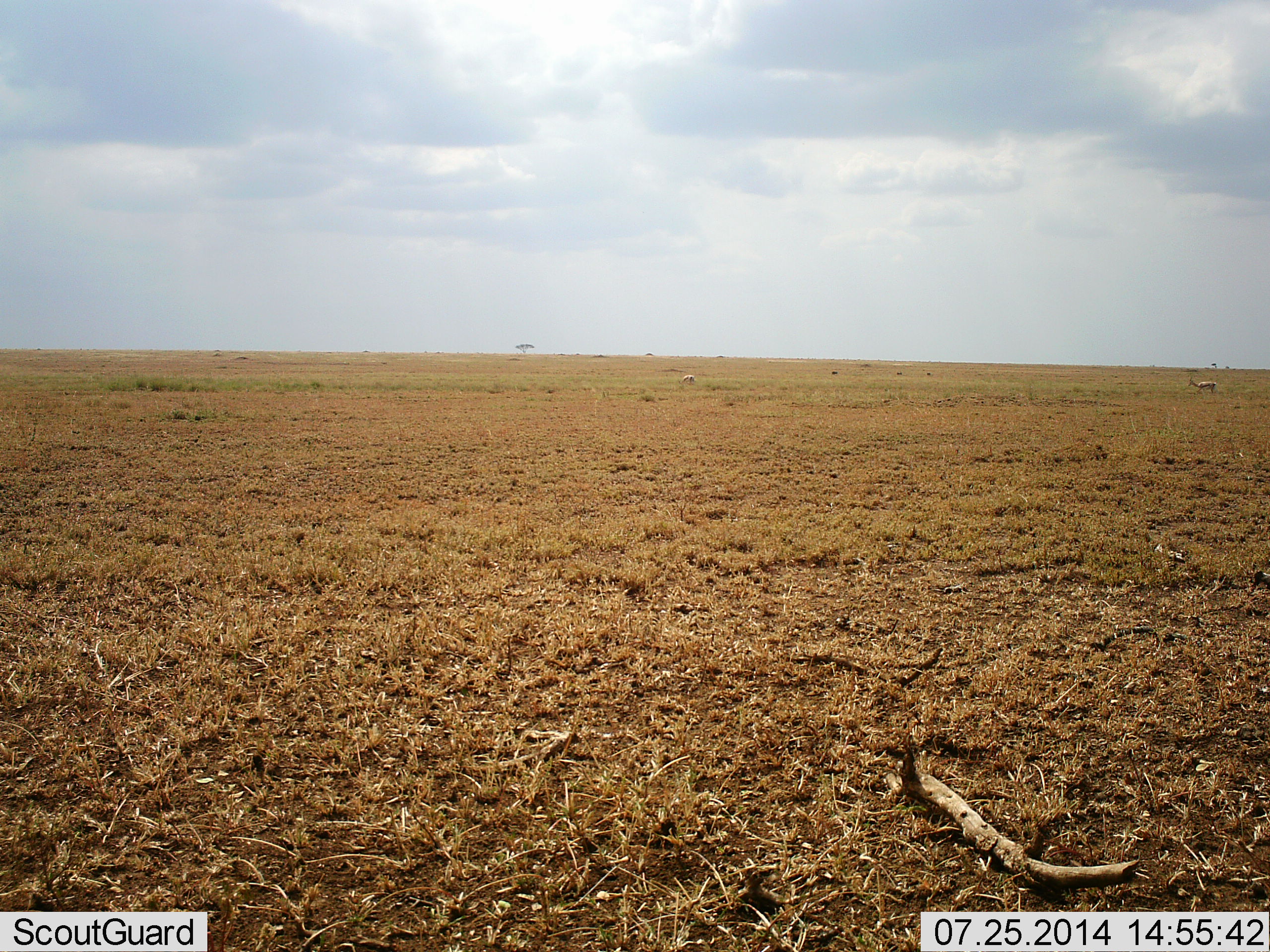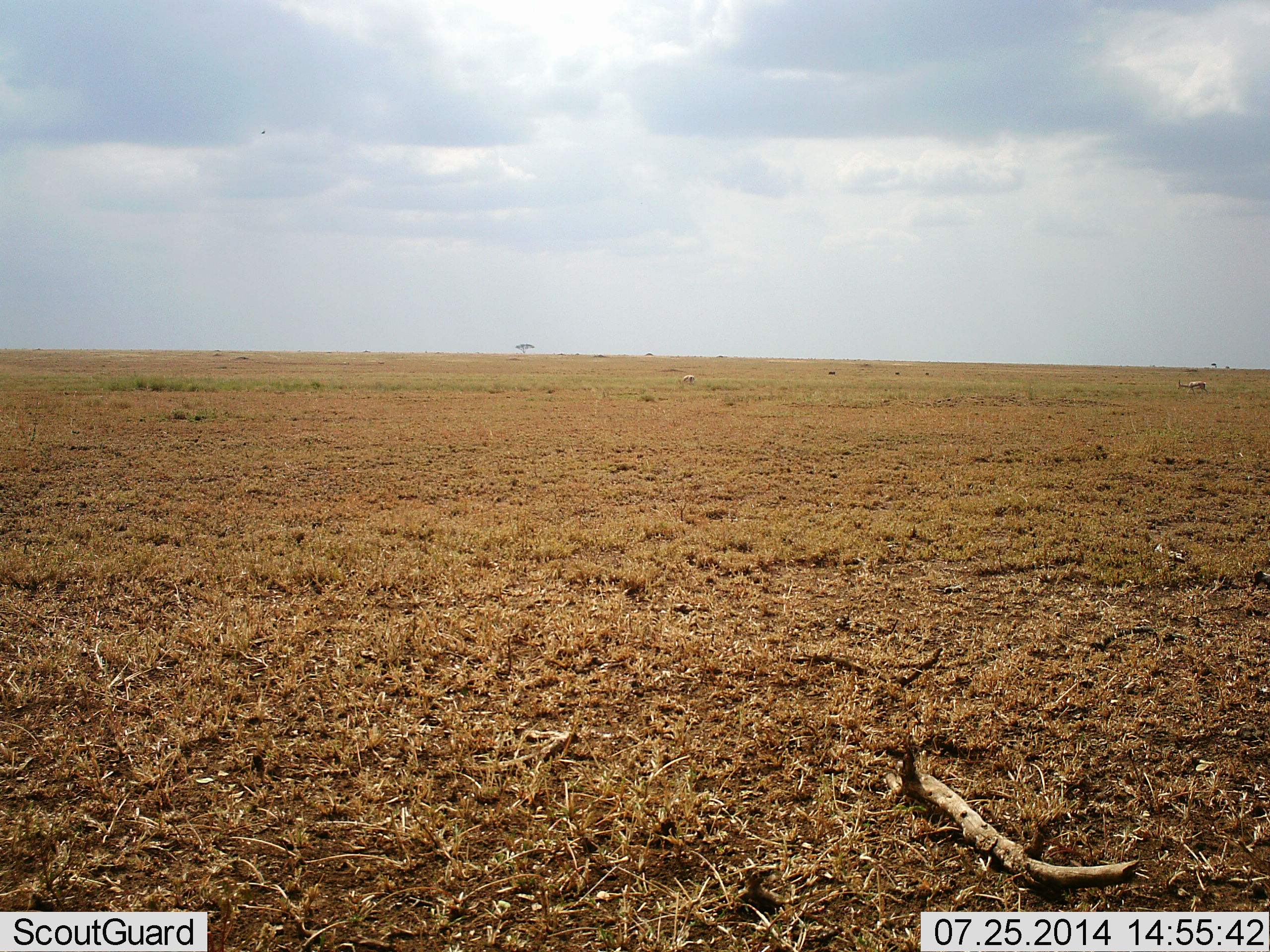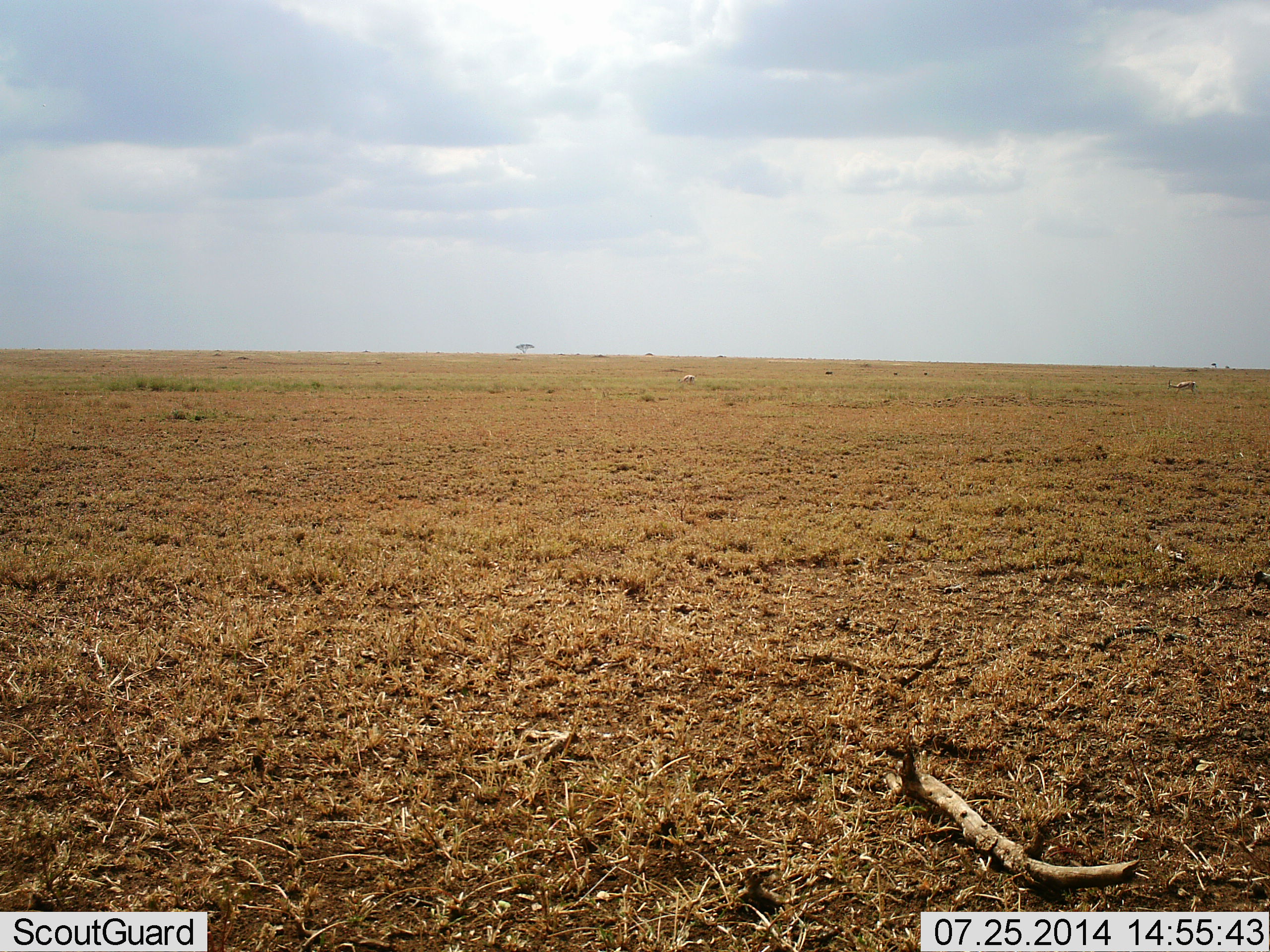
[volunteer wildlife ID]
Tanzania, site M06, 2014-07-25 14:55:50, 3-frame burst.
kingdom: Animalia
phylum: Chordata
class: Mammalia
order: Artiodactyla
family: Bovidae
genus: Eudorcas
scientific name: Eudorcas thomsonii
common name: thomson's gazelle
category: gazellethomsons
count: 5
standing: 25%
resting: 0%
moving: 88%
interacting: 0%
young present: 0%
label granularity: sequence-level